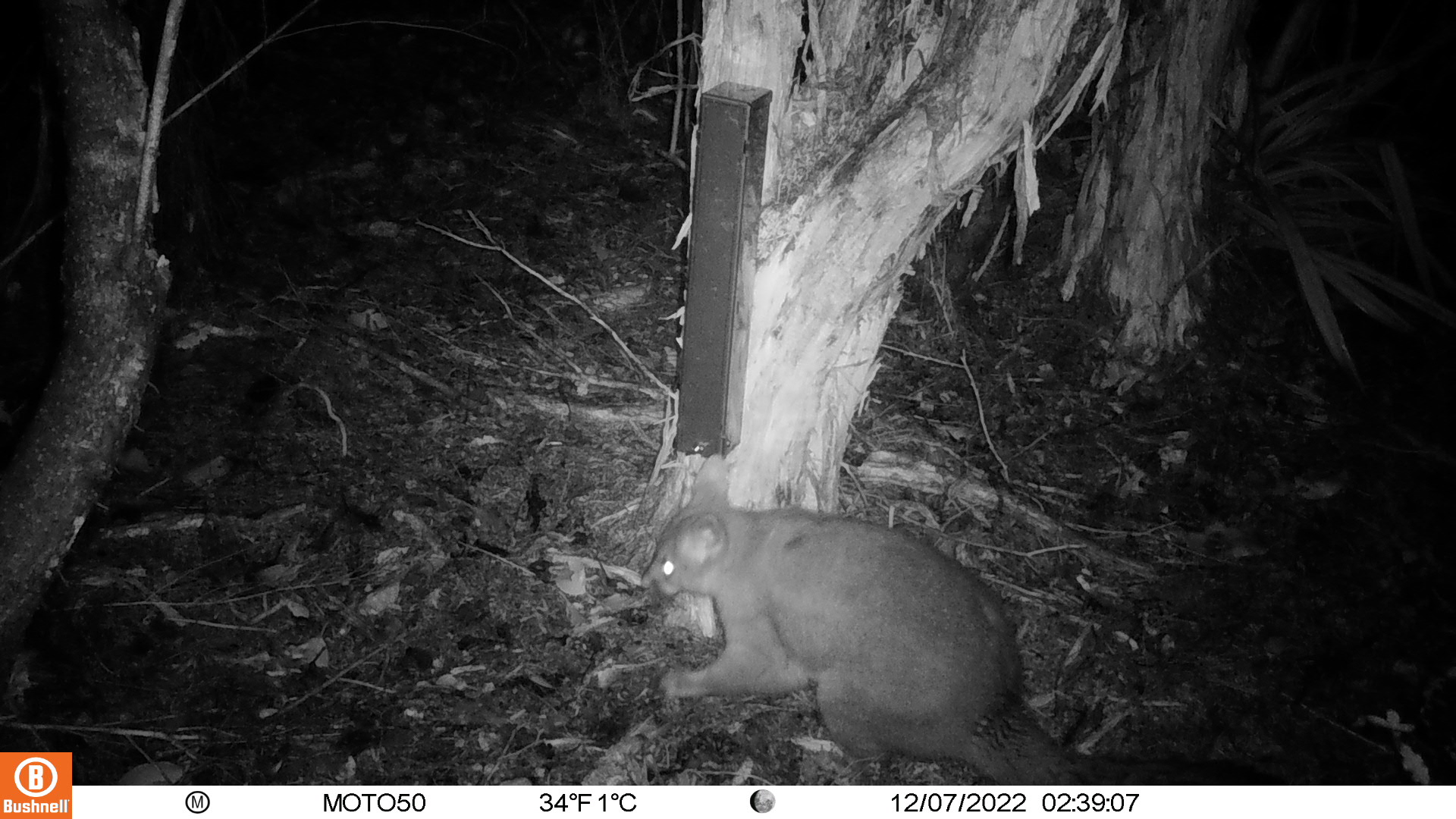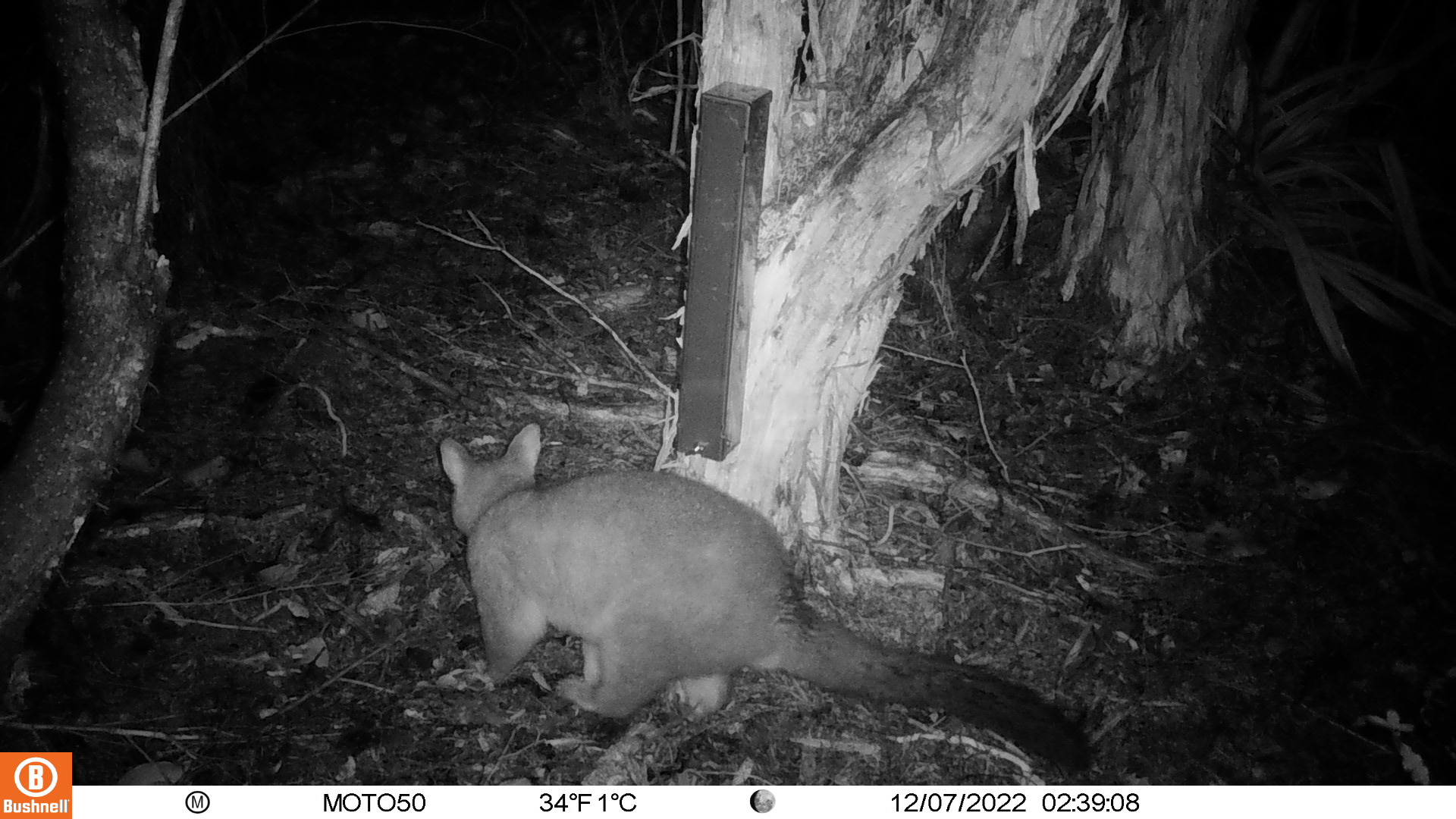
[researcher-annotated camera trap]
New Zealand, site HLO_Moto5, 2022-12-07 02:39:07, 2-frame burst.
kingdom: Animalia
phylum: Chordata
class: Mammalia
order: Diprotodontia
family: Phalangeridae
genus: Trichosurus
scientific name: Trichosurus vulpecula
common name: common brushtail possum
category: possum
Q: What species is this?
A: Possum (common brushtail possum) (Trichosurus vulpecula).